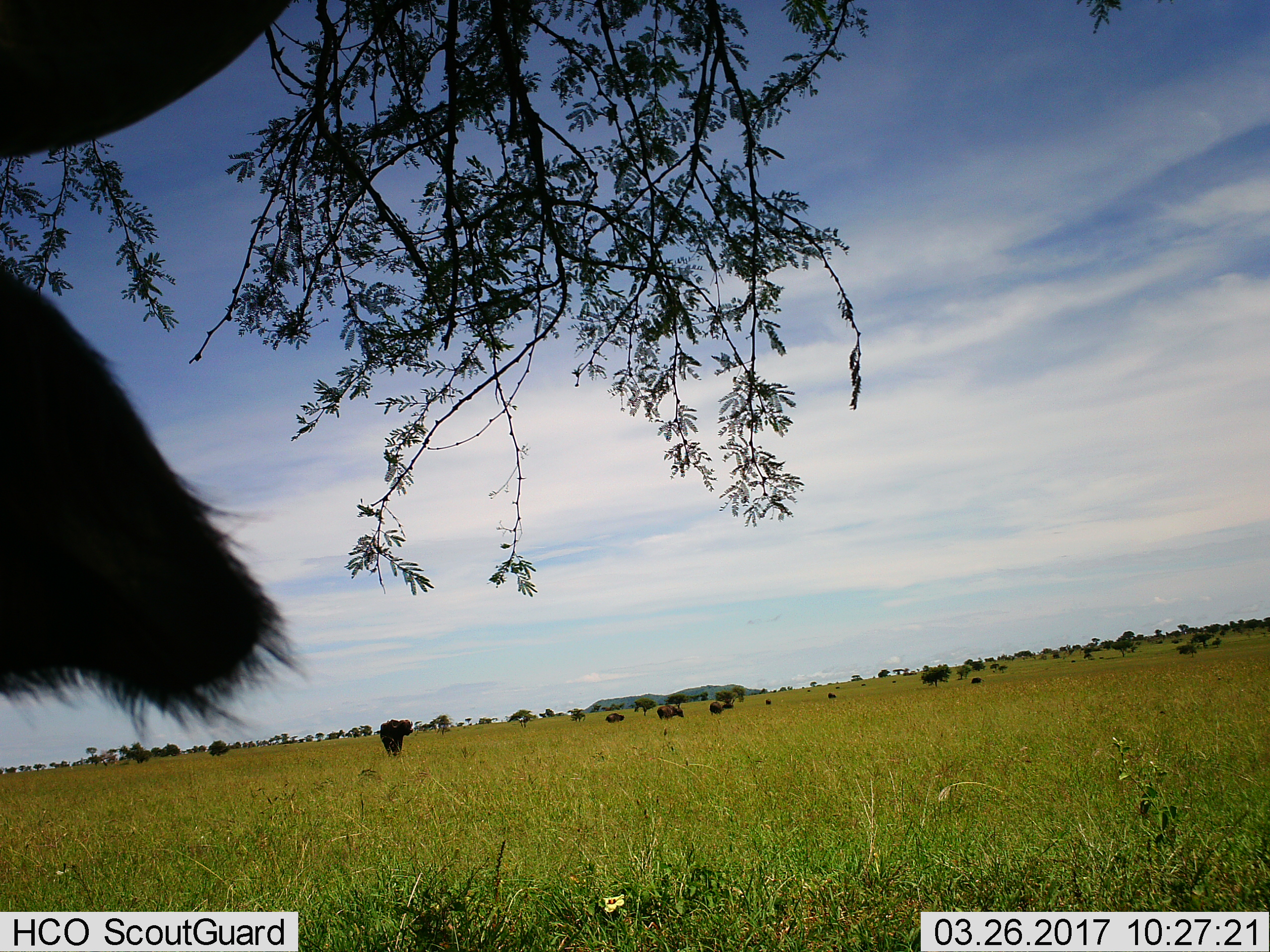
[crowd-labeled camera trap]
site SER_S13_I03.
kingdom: Animalia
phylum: Chordata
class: Mammalia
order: Artiodactyla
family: Bovidae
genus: Syncerus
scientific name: Syncerus caffer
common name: african buffalo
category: buffalo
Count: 11-50.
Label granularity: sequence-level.